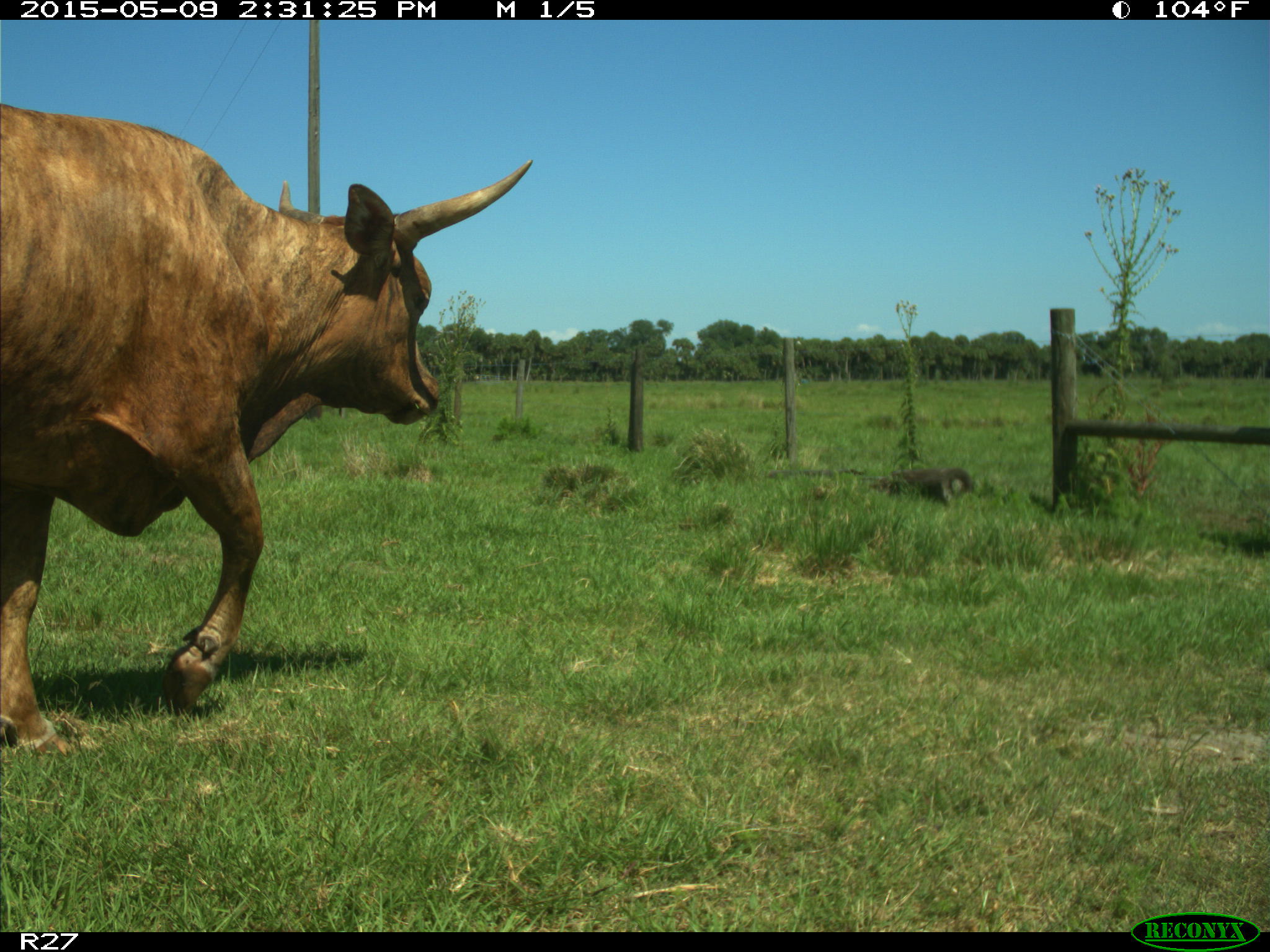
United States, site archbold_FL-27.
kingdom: Animalia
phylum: Chordata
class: Mammalia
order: Artiodactyla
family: Bovidae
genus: Bos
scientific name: Bos taurus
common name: domestic cow